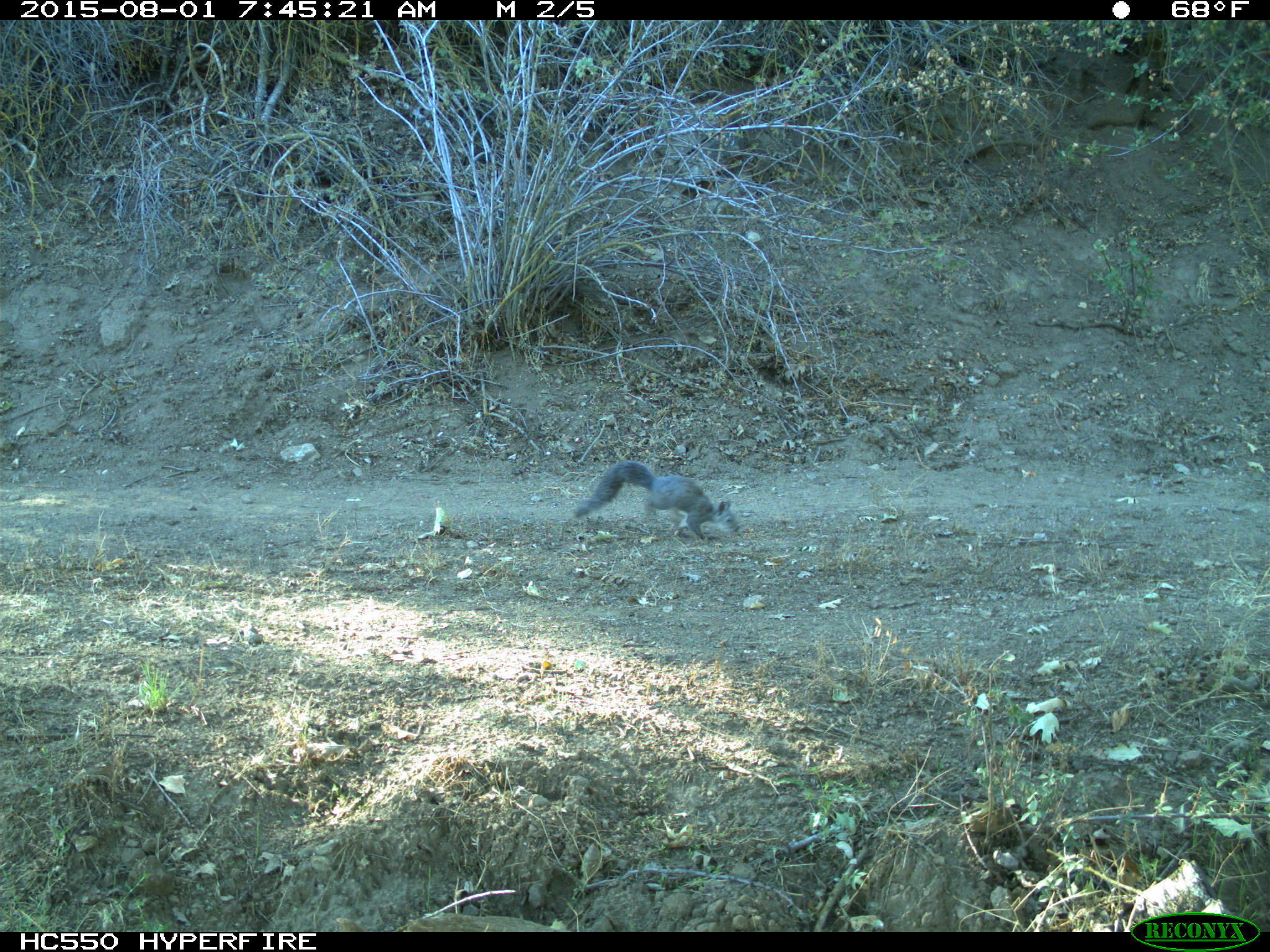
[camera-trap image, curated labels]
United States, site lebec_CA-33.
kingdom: Animalia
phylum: Chordata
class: Mammalia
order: Rodentia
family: Sciuridae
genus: Sciurus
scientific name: Sciurus carolinensis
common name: eastern gray squirrel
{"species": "Sciurus carolinensis (eastern gray squirrel)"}